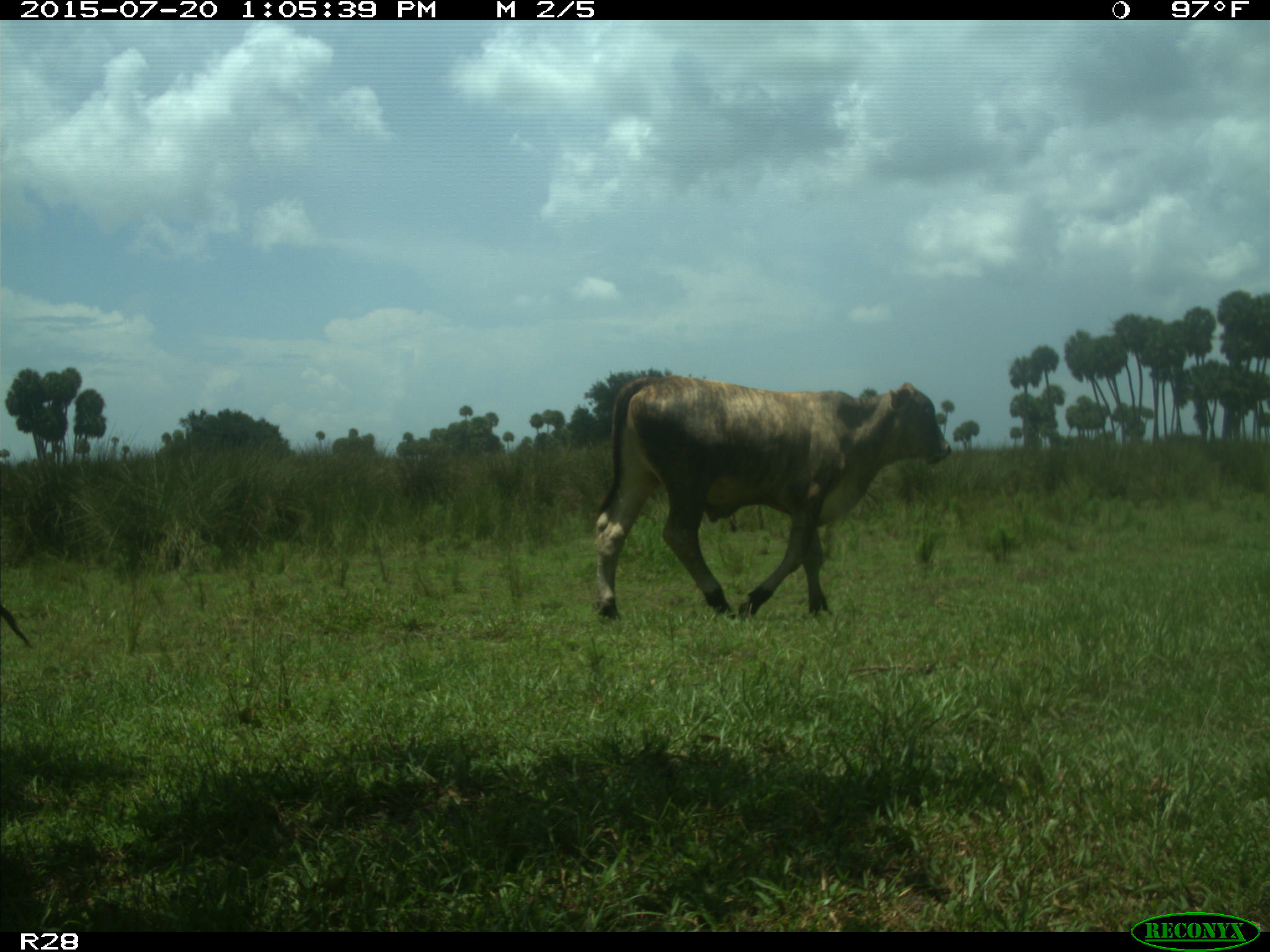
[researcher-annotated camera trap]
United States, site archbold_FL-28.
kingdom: Animalia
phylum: Chordata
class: Mammalia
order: Artiodactyla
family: Bovidae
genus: Bos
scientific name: Bos taurus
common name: domestic cow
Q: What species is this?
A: Bos taurus (domestic cow).